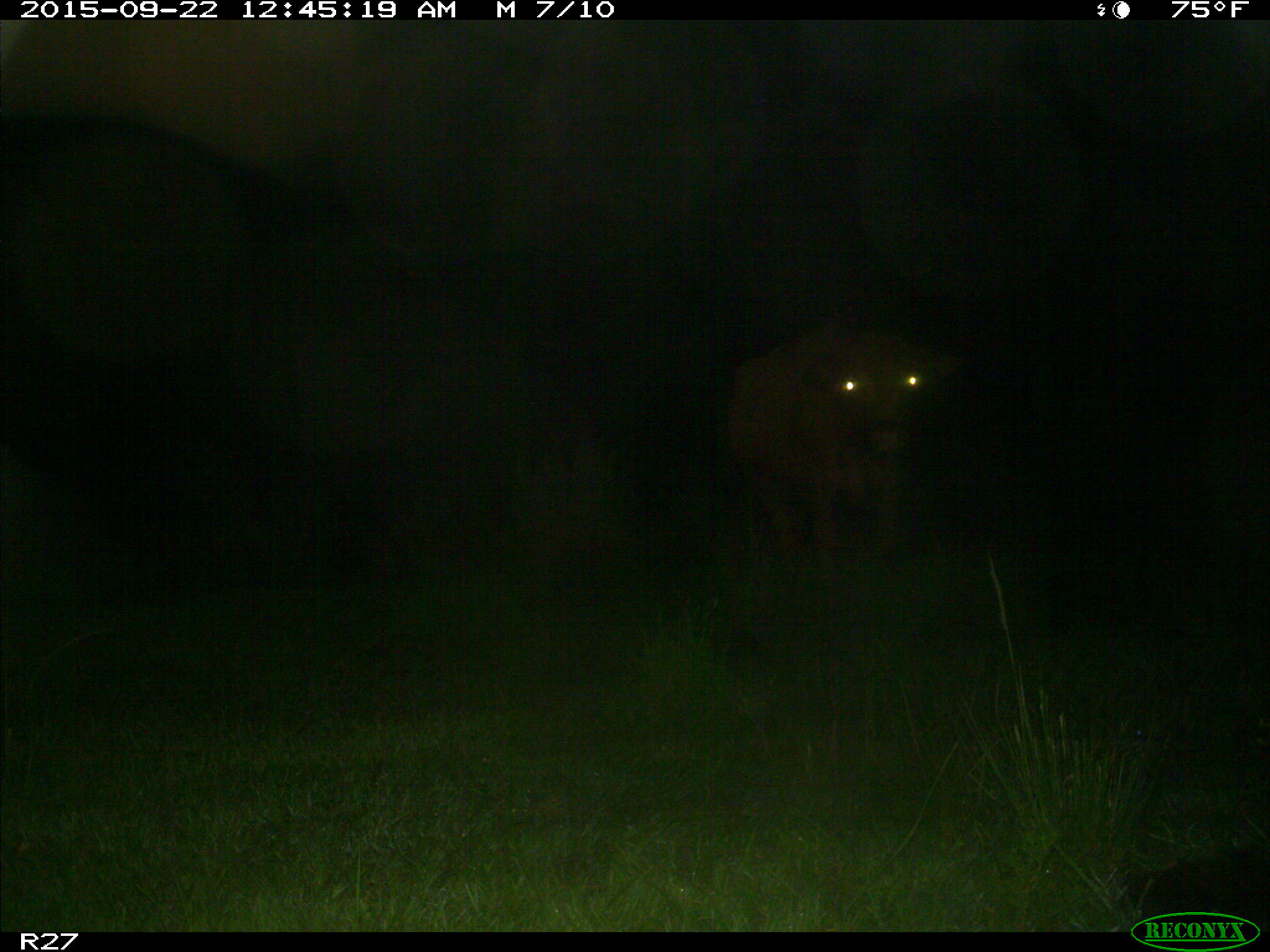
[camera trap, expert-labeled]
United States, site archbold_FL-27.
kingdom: Animalia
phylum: Chordata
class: Mammalia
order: Artiodactyla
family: Bovidae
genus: Bos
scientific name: Bos taurus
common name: domestic cow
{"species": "Bos taurus (domestic cow)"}